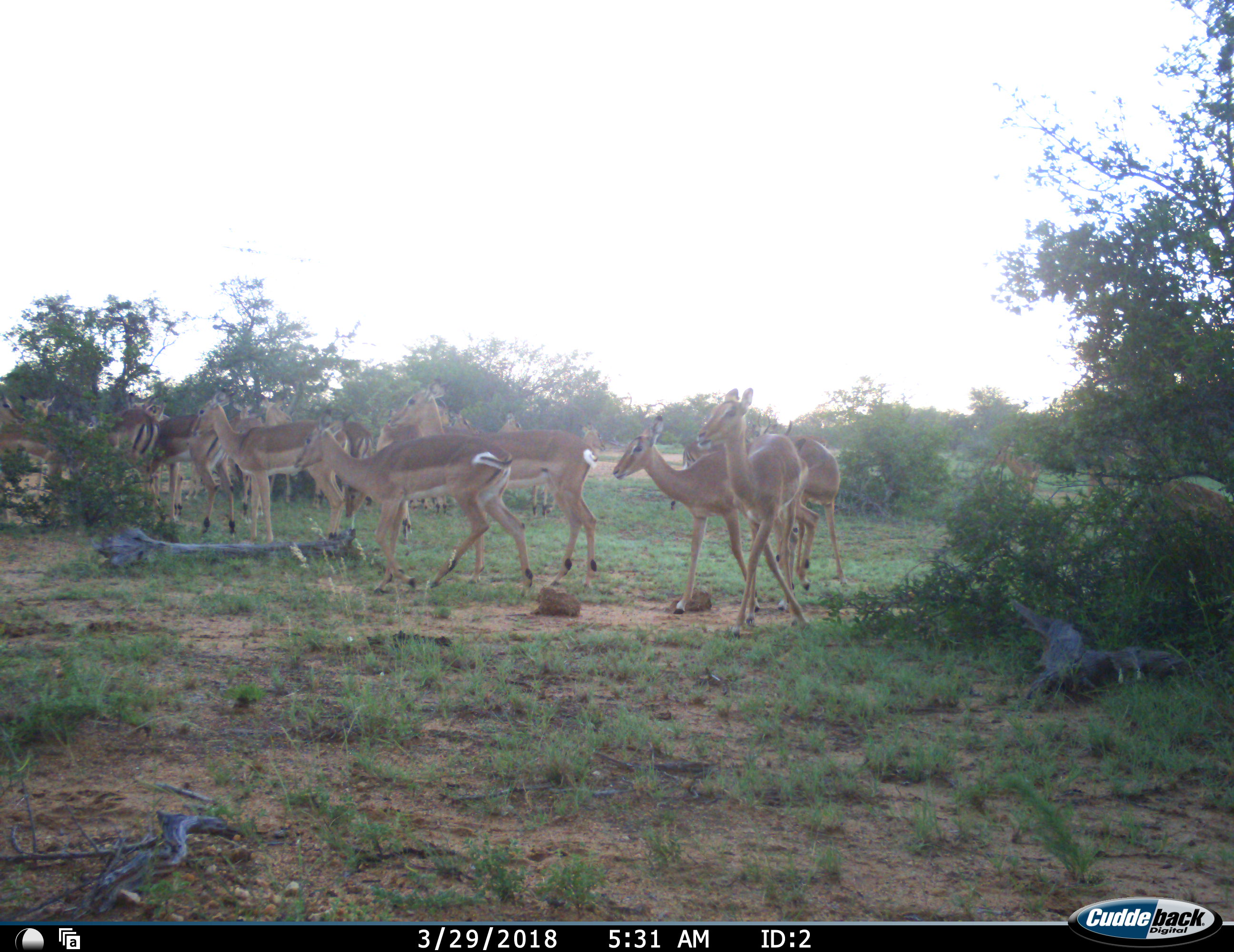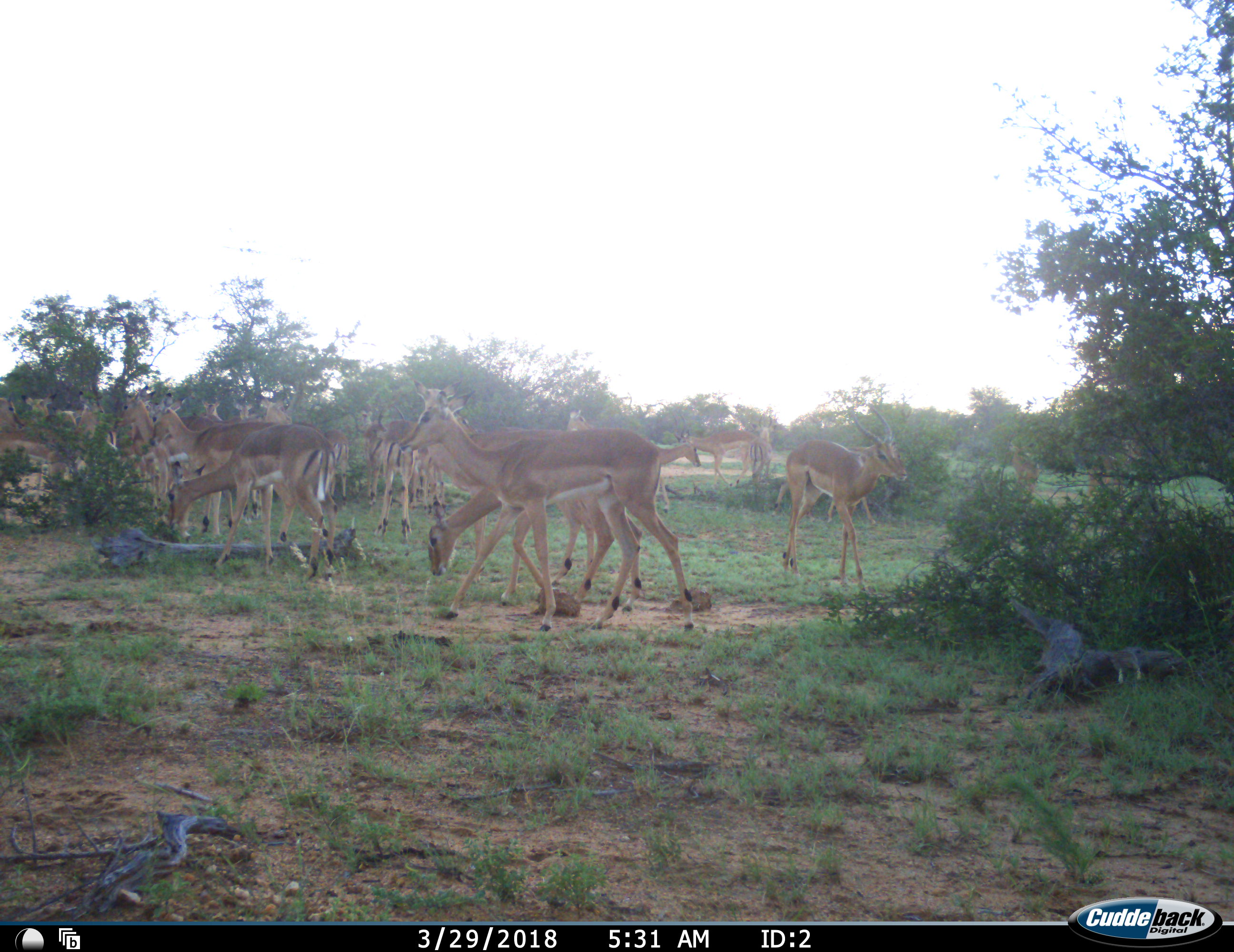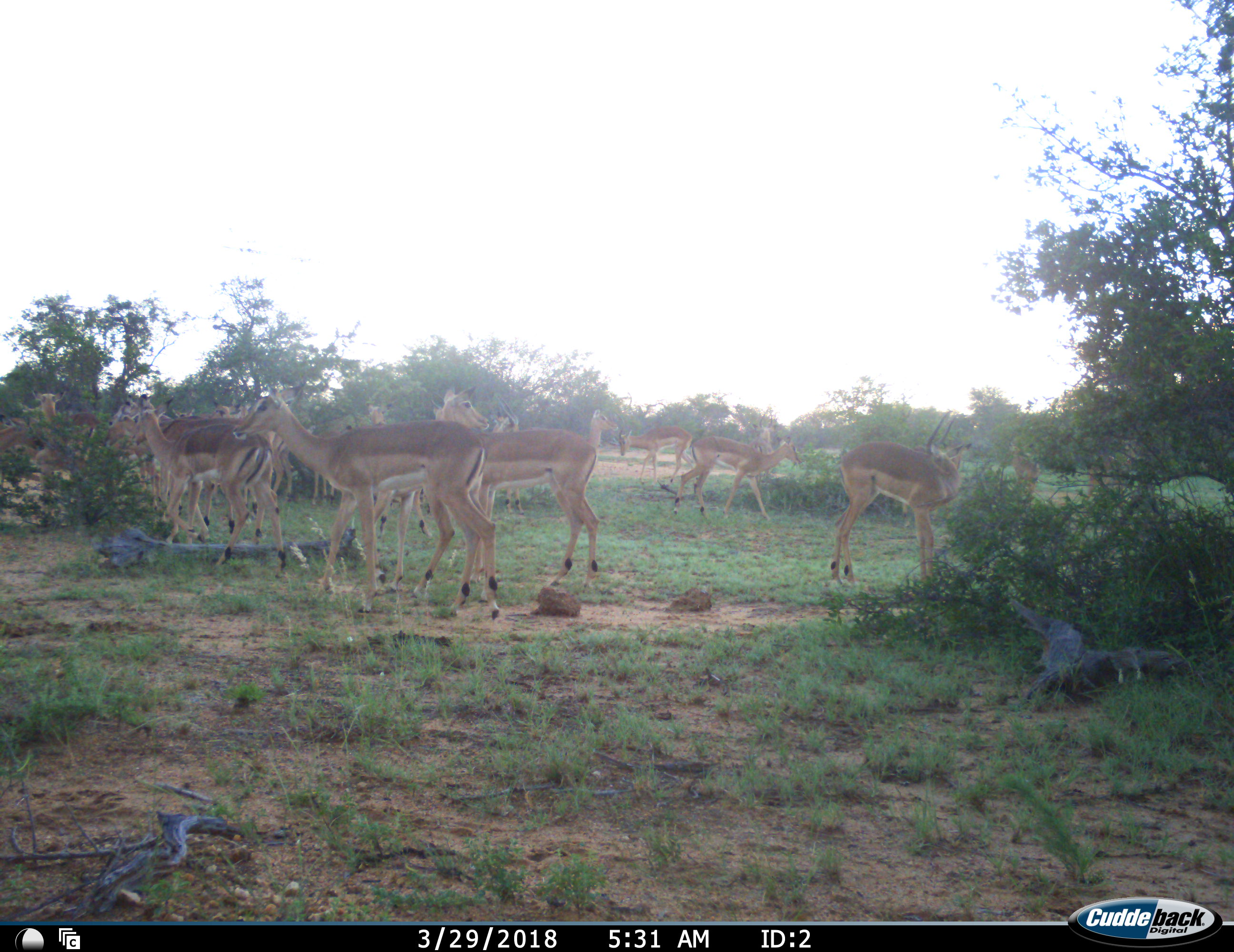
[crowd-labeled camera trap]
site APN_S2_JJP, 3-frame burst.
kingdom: Animalia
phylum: Chordata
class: Mammalia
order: Artiodactyla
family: Bovidae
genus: Aepyceros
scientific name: Aepyceros melampus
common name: impala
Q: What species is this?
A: Impala (Aepyceros melampus).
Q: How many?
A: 11-50.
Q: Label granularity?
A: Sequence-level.